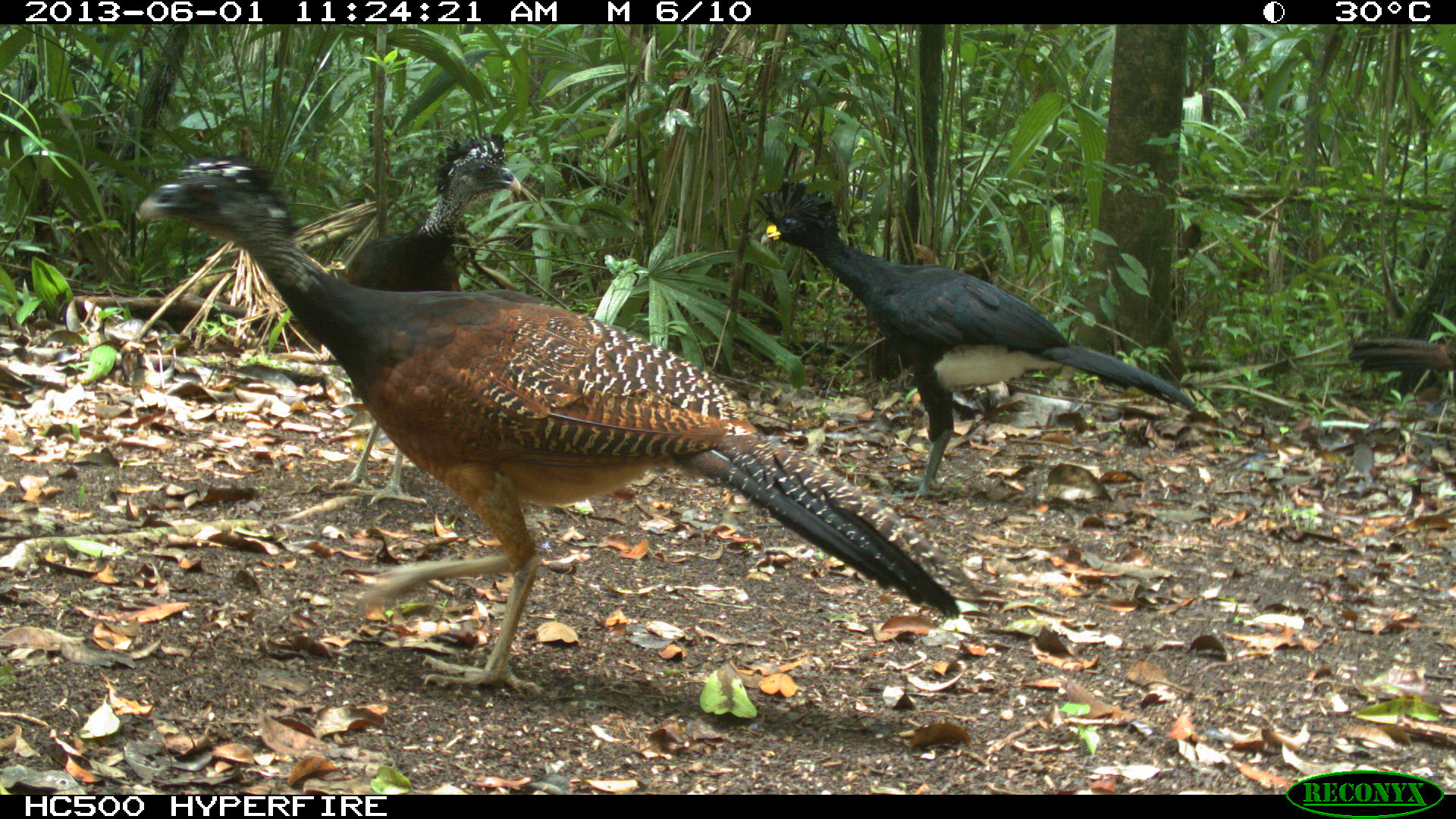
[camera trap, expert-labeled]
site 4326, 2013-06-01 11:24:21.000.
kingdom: Animalia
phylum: Chordata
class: Aves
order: Galliformes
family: Cracidae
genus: Crax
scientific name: Crax rubra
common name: great curassow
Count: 4.